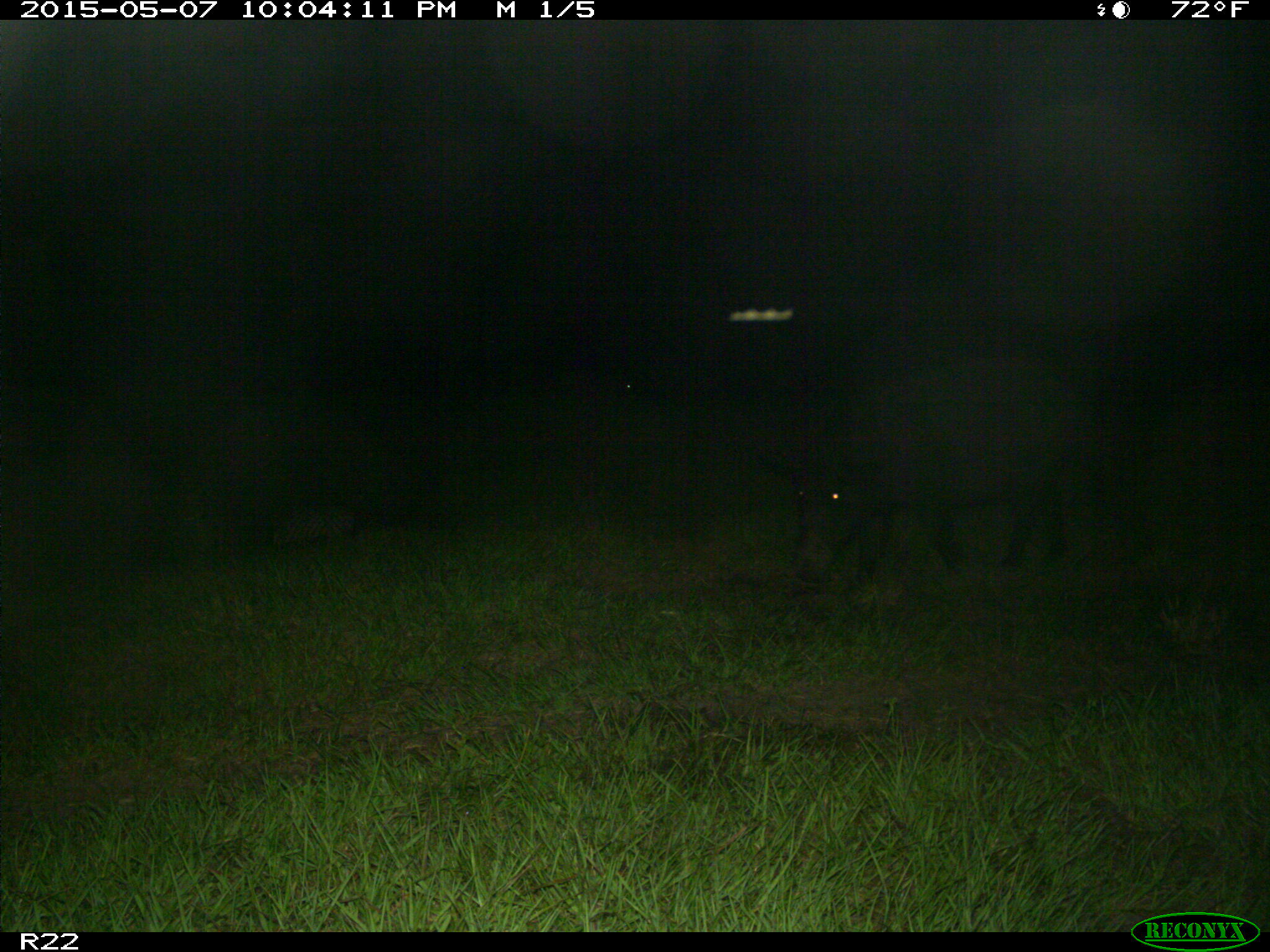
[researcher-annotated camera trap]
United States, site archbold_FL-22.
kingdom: Animalia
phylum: Chordata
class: Mammalia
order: Artiodactyla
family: Bovidae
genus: Bos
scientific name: Bos taurus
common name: domestic cow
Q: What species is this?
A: Bos taurus (domestic cow).